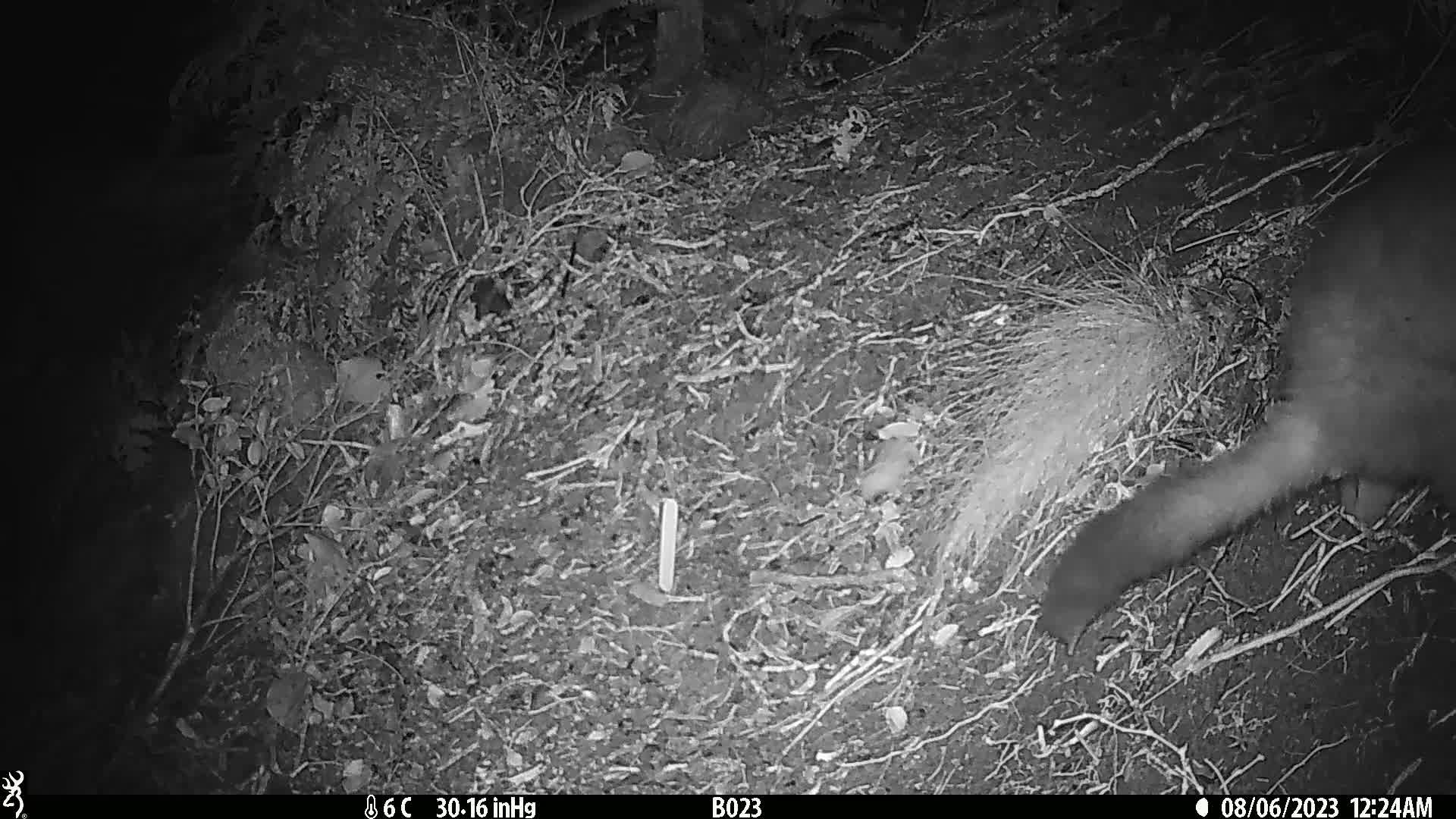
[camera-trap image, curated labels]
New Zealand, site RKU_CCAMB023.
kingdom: Animalia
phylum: Chordata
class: Mammalia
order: Diprotodontia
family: Phalangeridae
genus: Trichosurus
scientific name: Trichosurus vulpecula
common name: common brushtail possum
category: possum